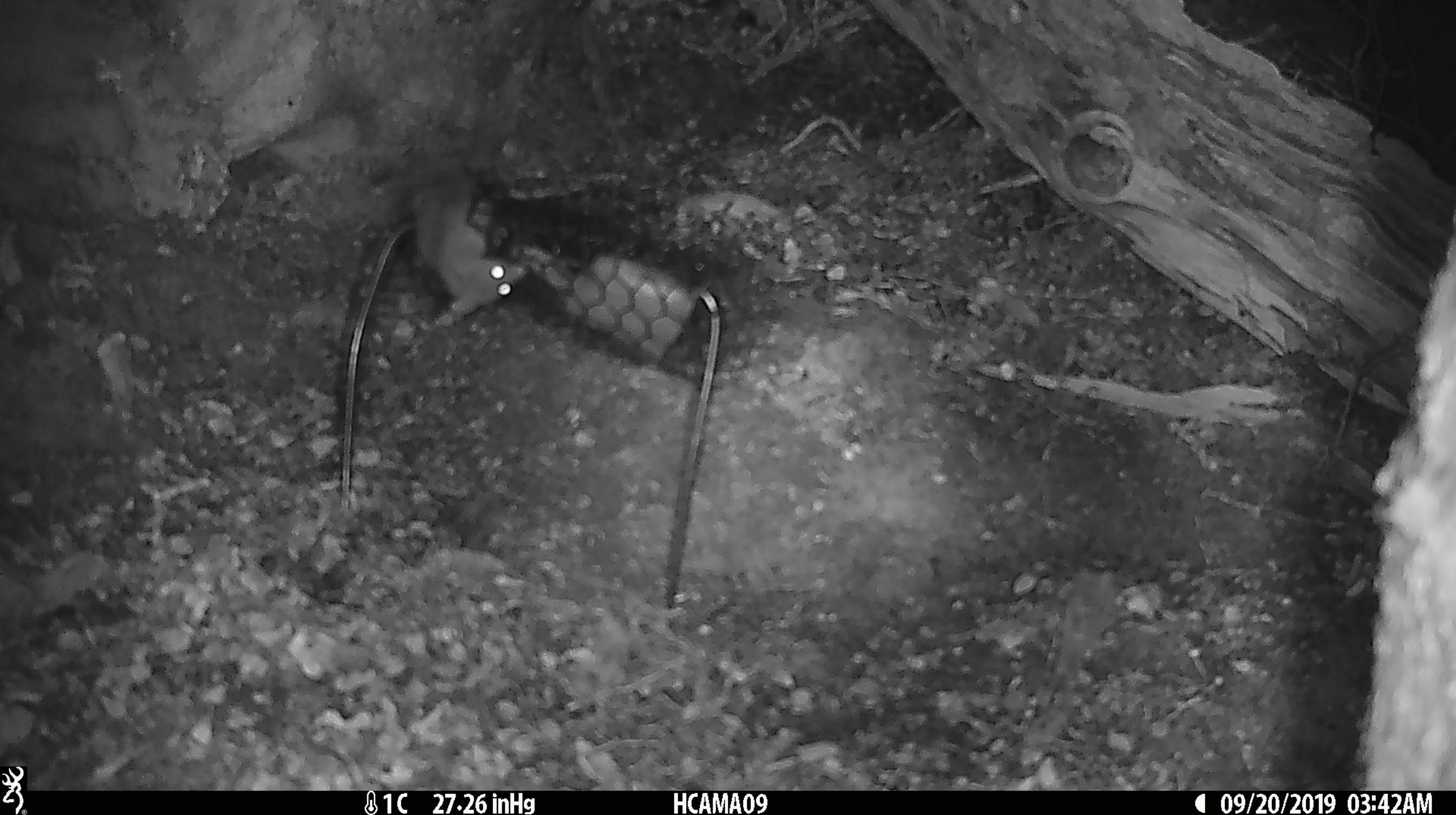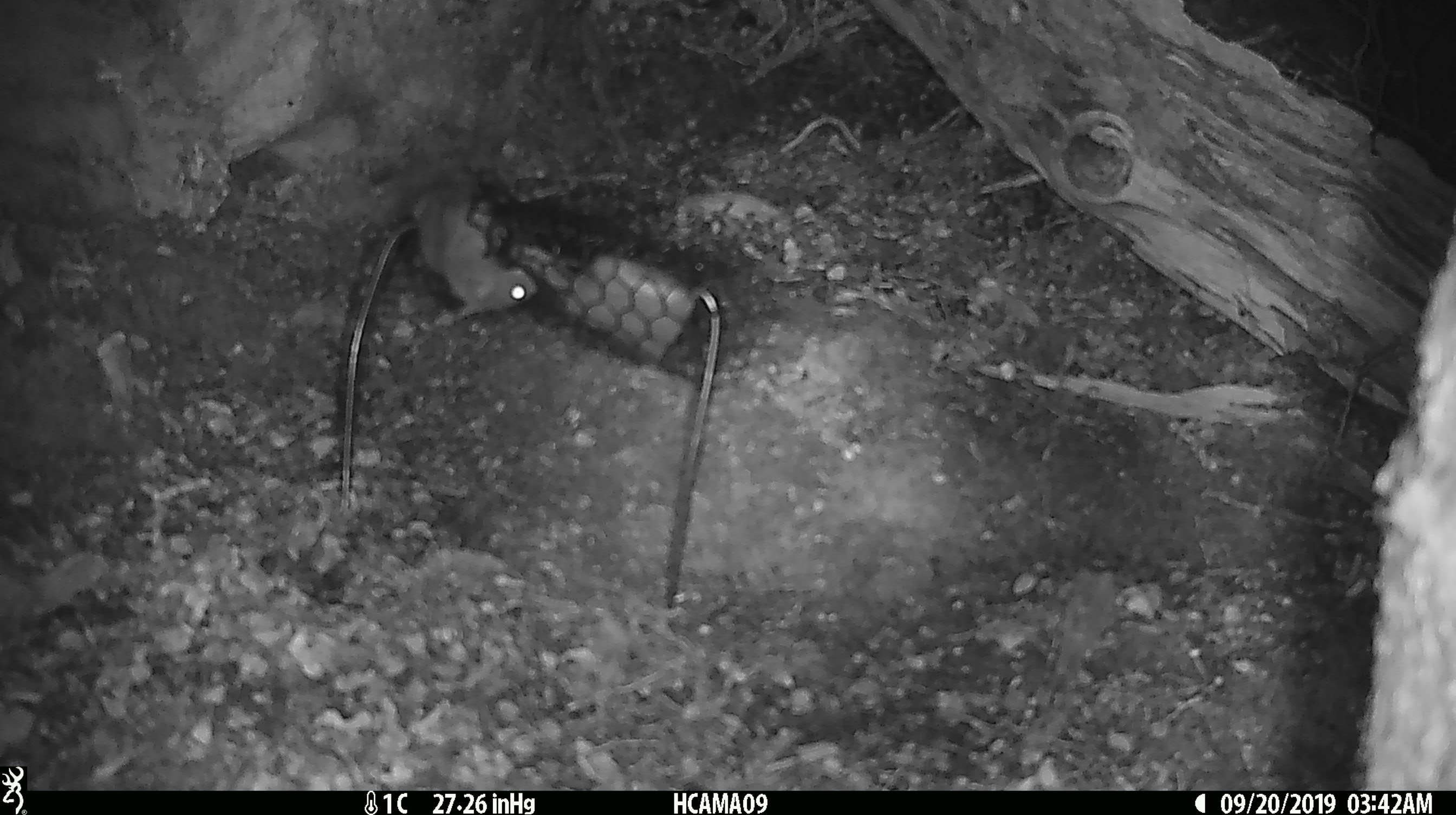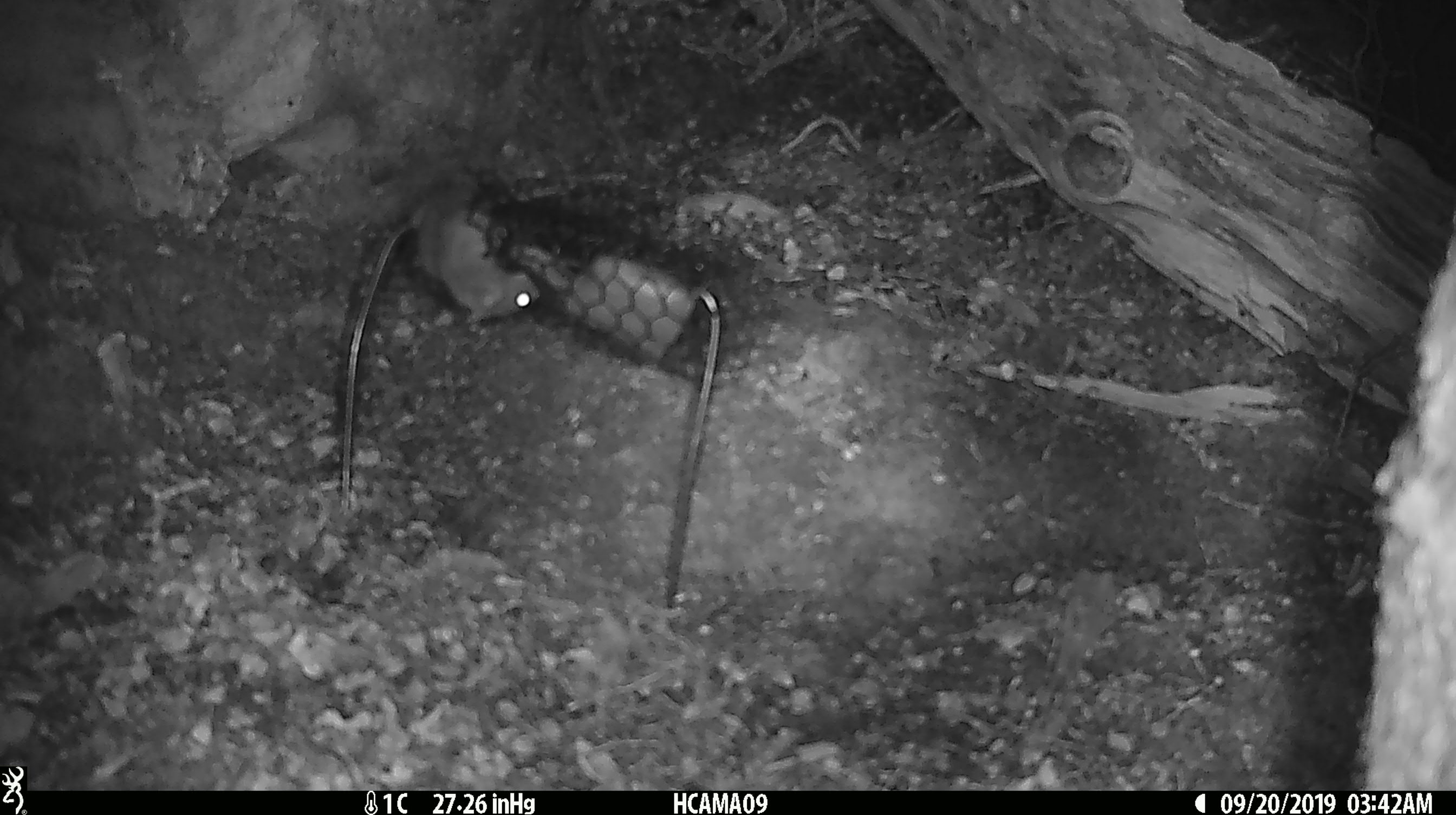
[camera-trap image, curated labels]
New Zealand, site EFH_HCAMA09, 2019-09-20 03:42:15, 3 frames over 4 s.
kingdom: Animalia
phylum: Chordata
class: Mammalia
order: Rodentia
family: Muridae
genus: Mus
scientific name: Mus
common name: mouse